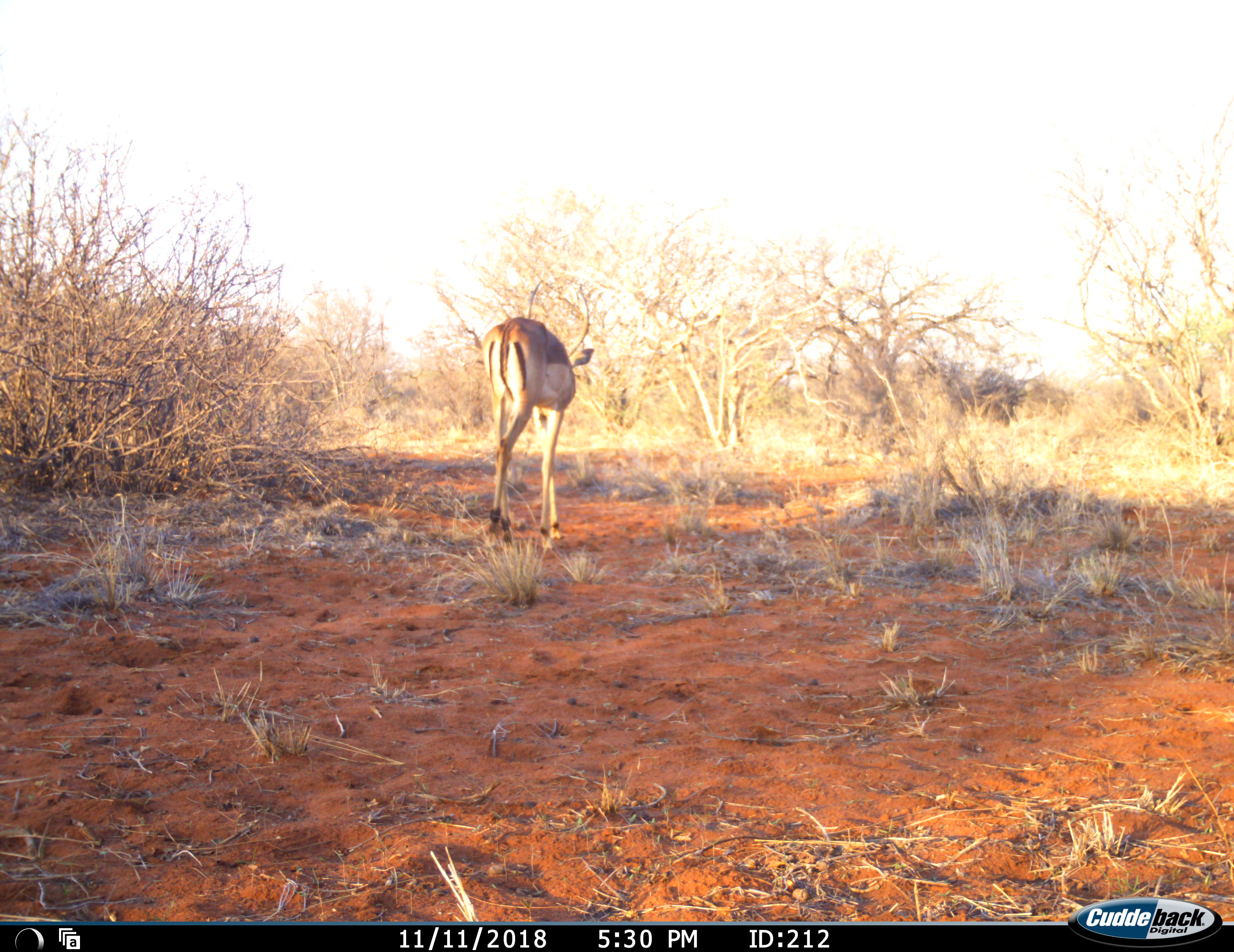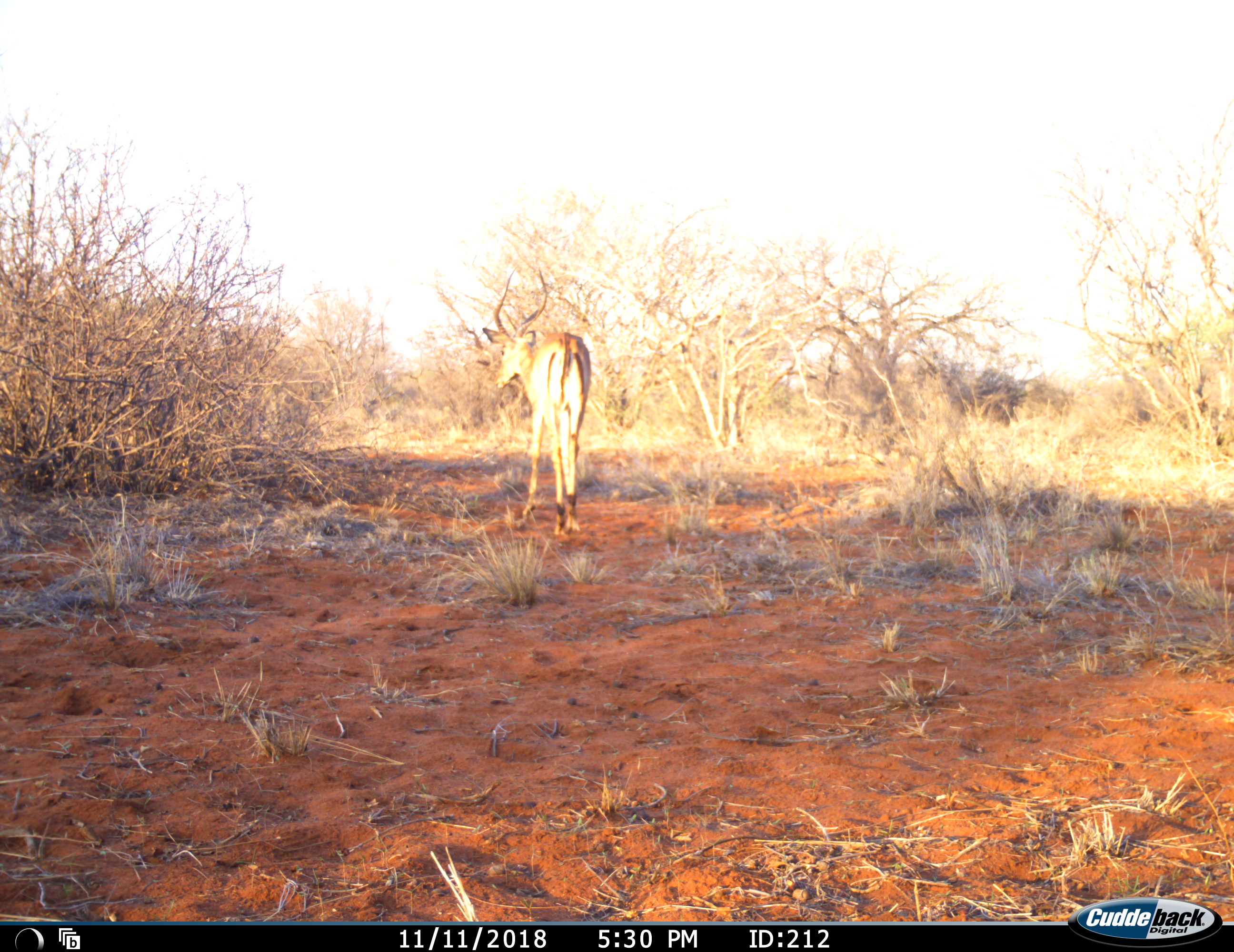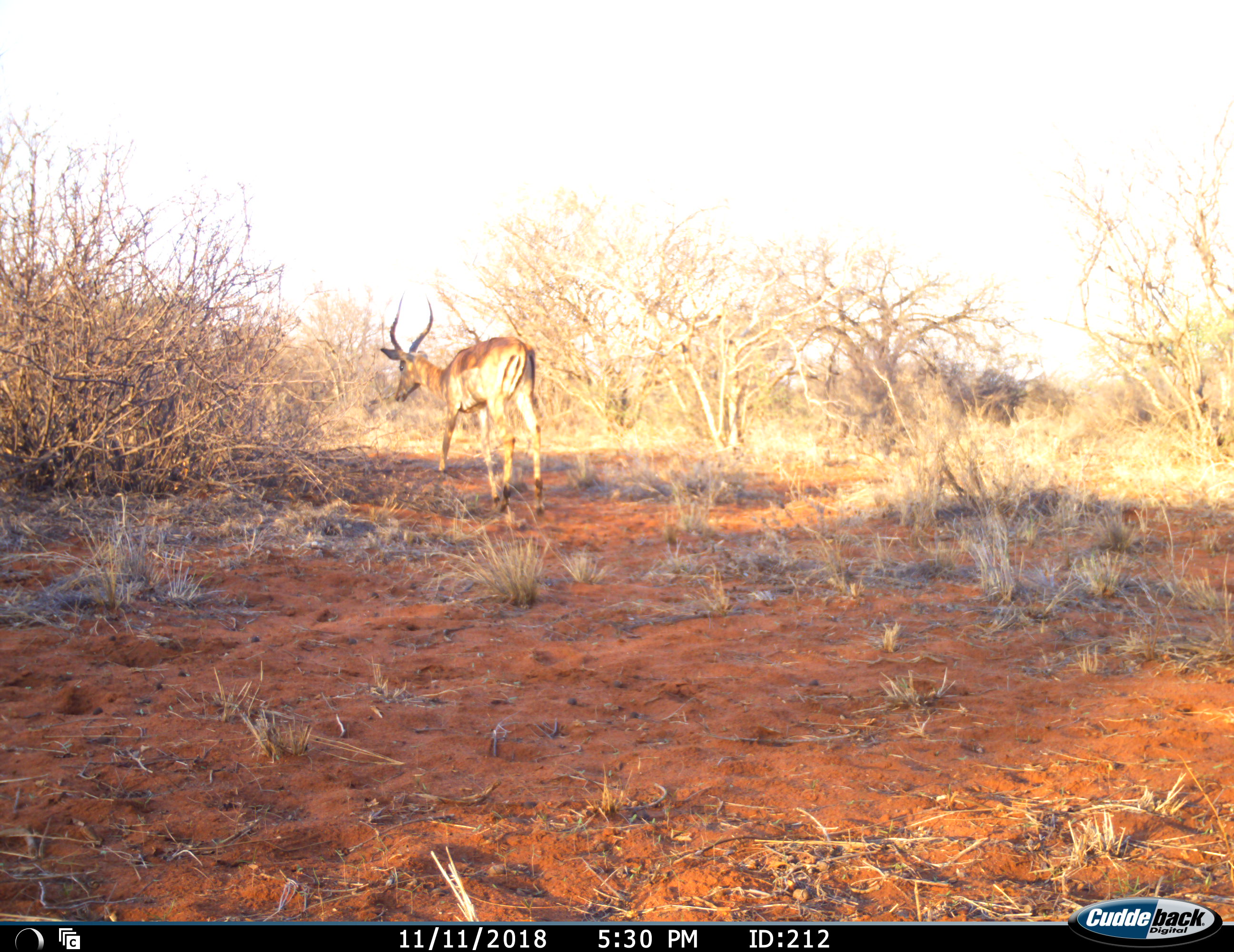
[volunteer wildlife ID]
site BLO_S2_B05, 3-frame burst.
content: unidentified animal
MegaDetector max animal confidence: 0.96